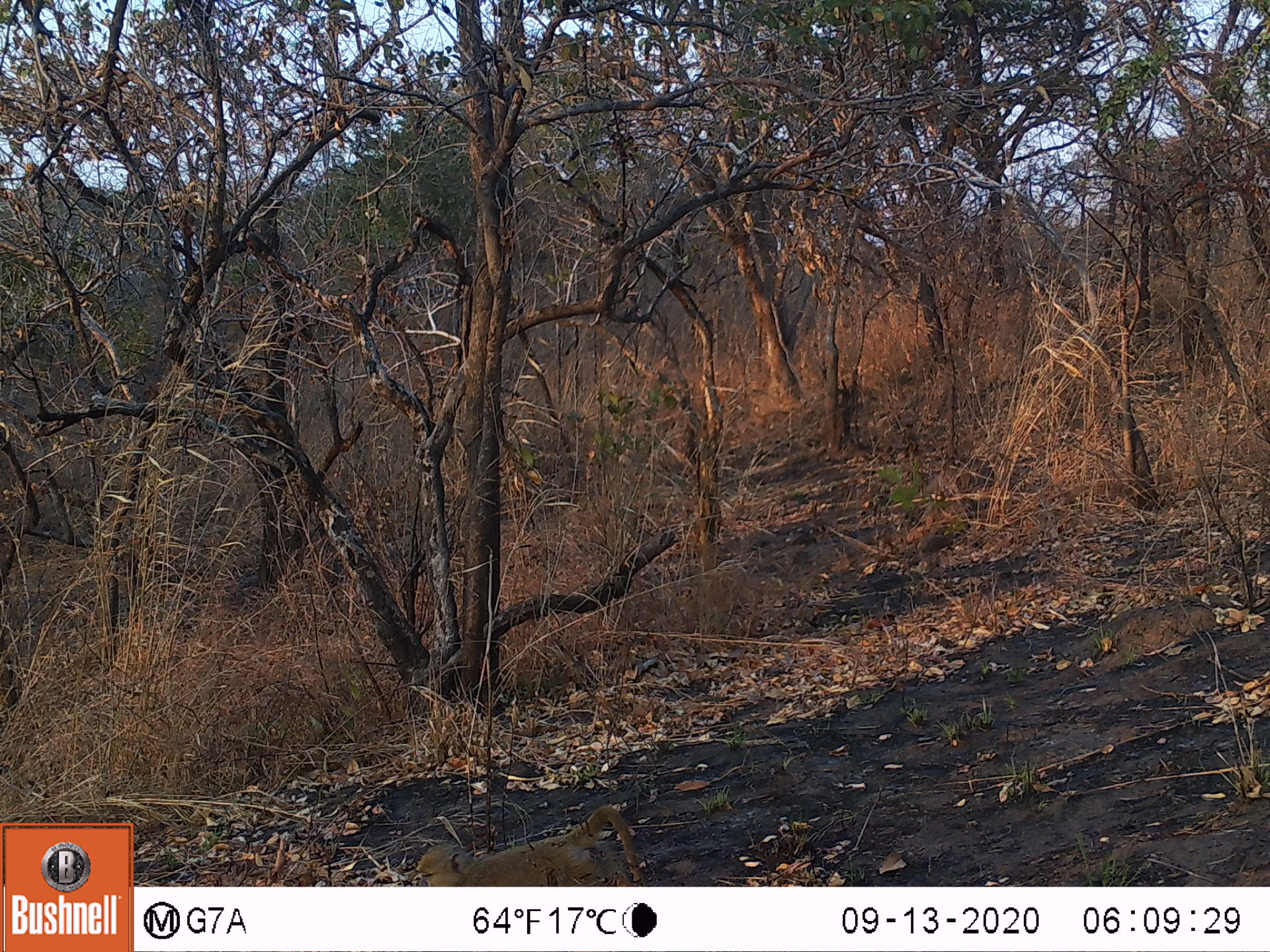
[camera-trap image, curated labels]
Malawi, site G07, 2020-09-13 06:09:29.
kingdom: Animalia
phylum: Chordata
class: Mammalia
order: Primates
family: Cercopithecidae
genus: Papio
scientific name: Papio cynocephalus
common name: yellow baboon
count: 1